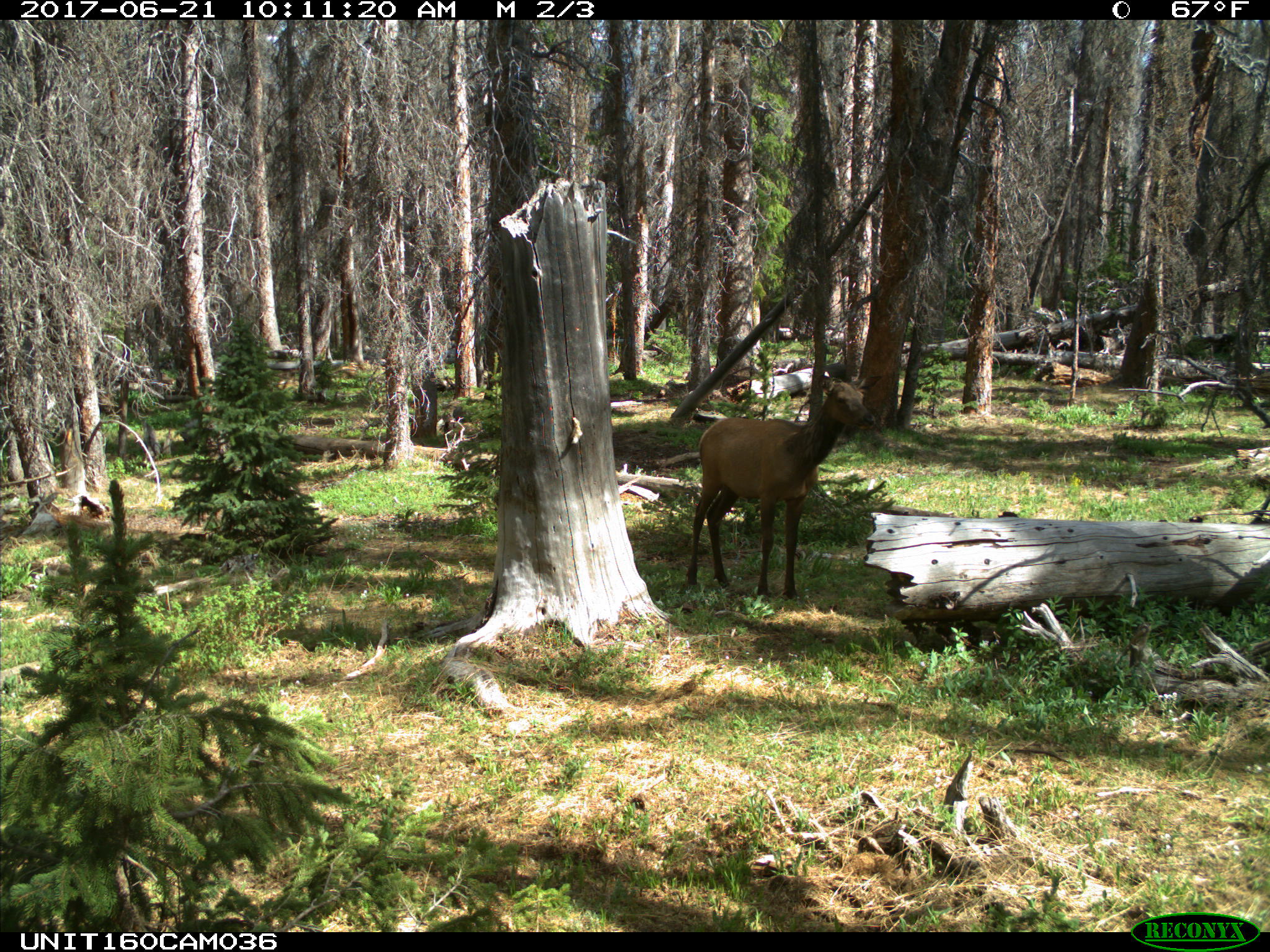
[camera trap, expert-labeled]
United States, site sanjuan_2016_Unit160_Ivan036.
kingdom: Animalia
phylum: Chordata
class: Mammalia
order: Artiodactyla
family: Cervidae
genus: Cervus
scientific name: Cervus elaphus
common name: red deer